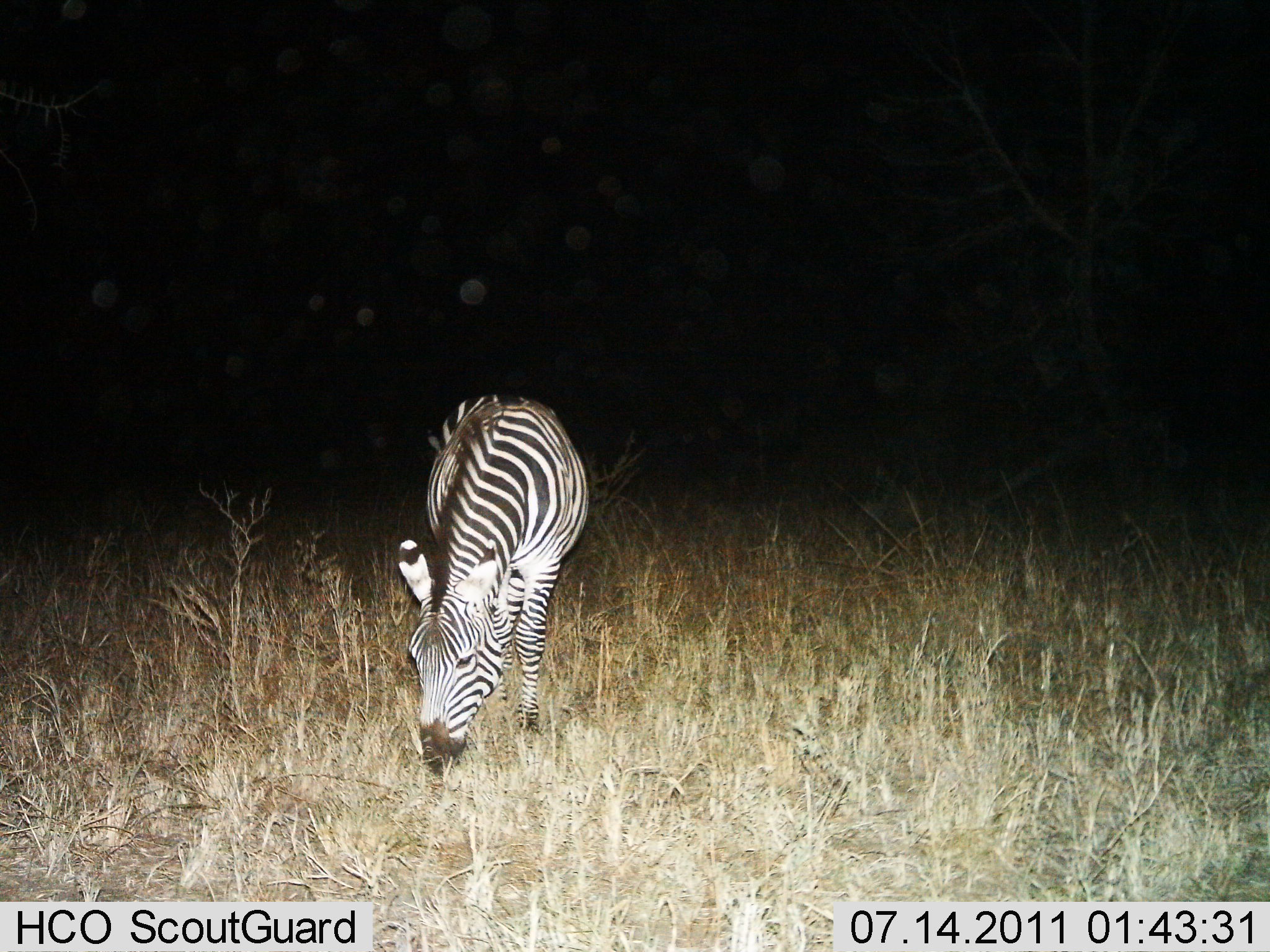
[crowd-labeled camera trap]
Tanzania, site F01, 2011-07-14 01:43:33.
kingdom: Animalia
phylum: Chordata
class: Mammalia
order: Perissodactyla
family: Equidae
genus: Equus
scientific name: Equus quagga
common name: plains zebra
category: zebra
Zebra (plains zebra) (Equus quagga), count 1. Behavior (volunteer vote fractions): standing 30%, resting 0%, moving 10%, interacting 0%. Young present (vote fraction): 0%. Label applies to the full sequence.